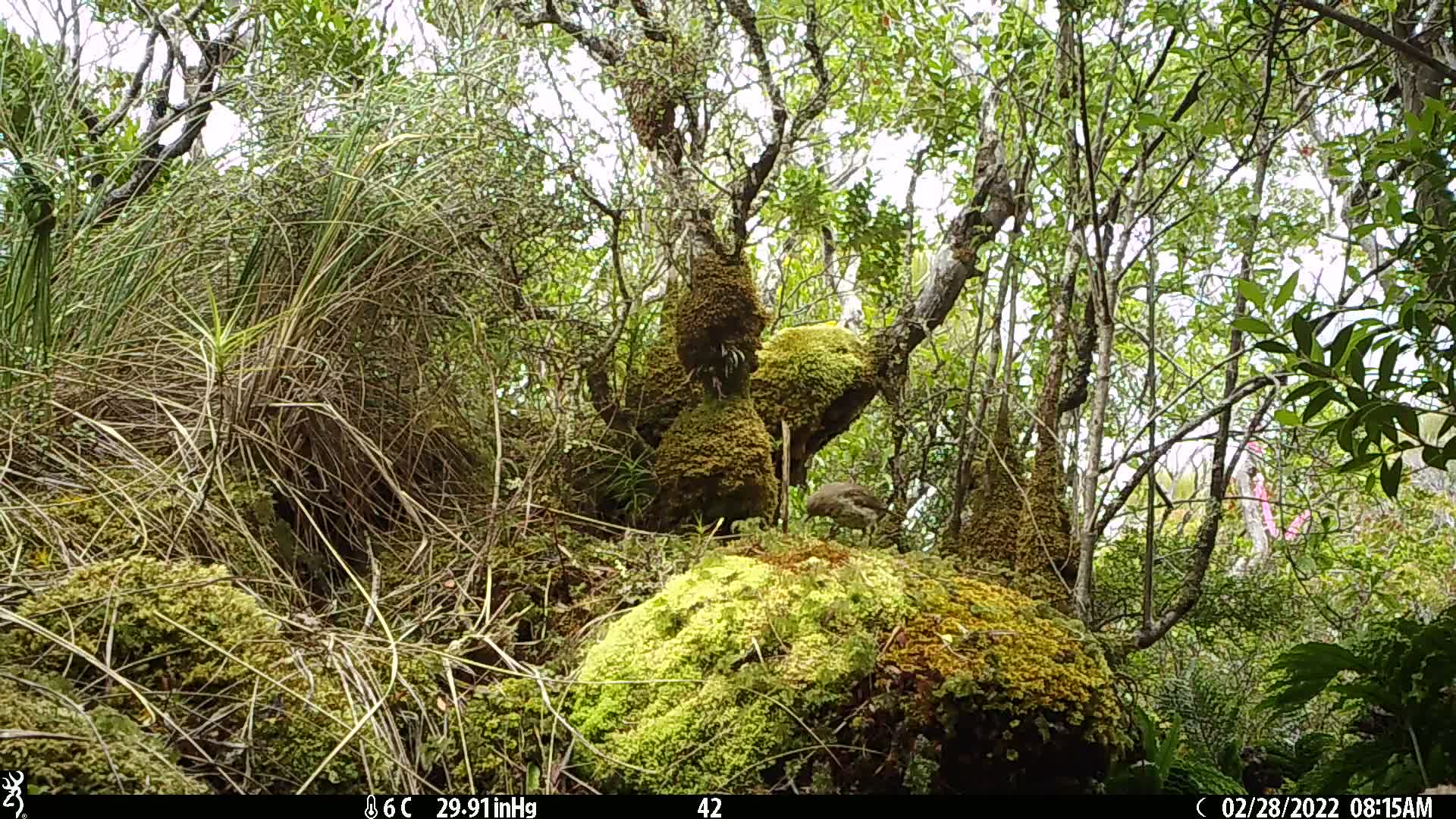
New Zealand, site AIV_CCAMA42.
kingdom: Animalia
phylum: Chordata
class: Aves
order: Passeriformes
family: Turdidae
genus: Turdus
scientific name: Turdus philomelos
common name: song thrush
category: thrush